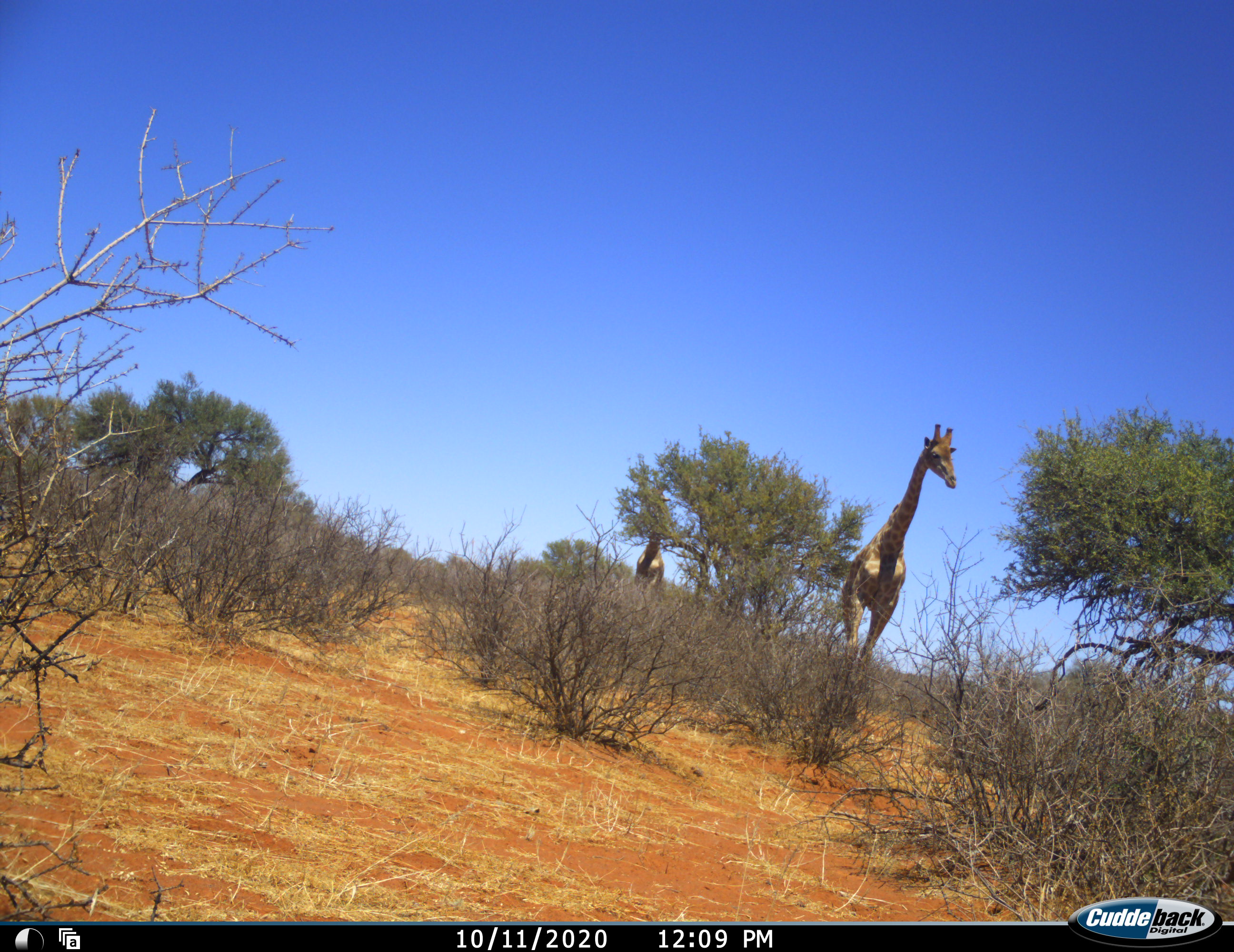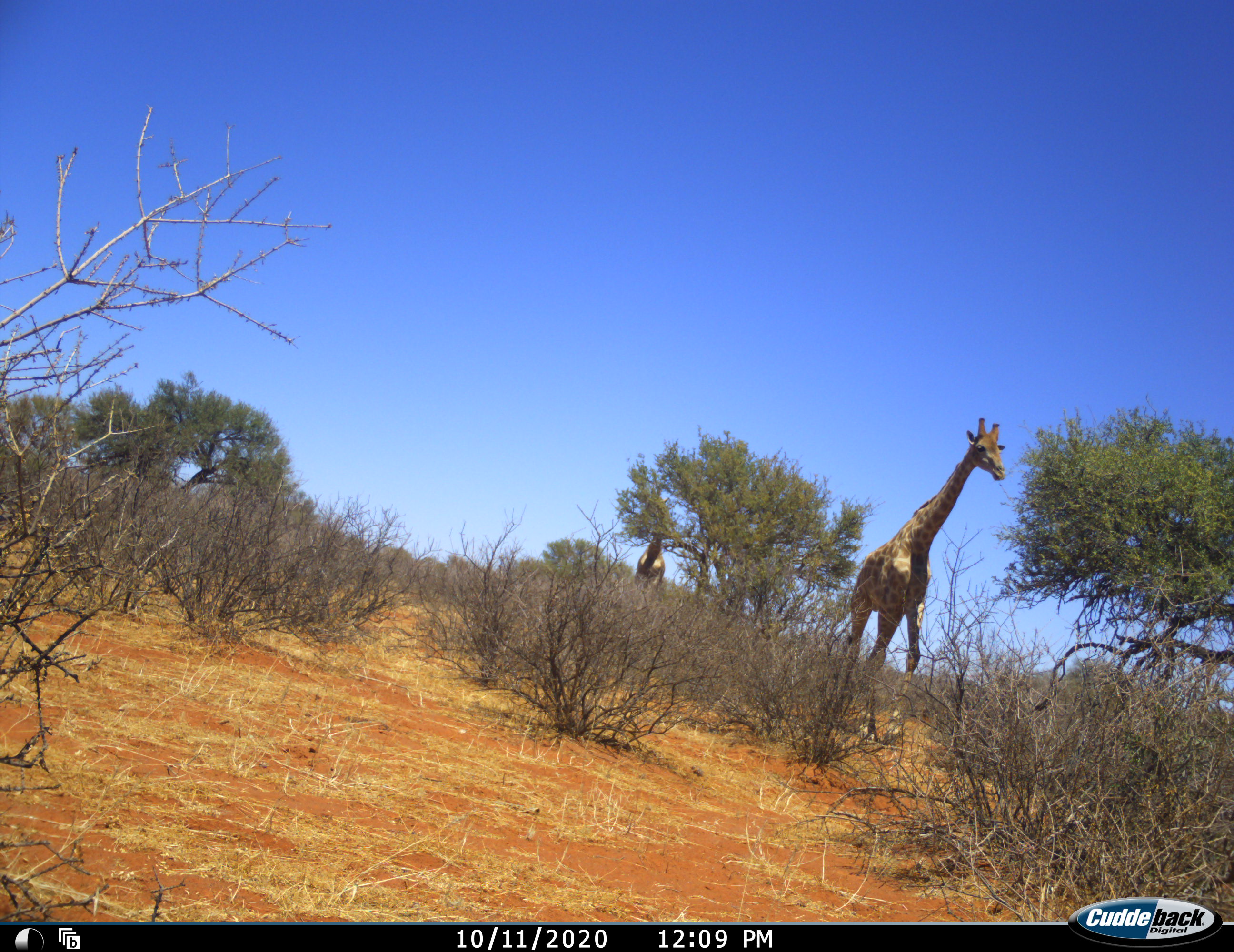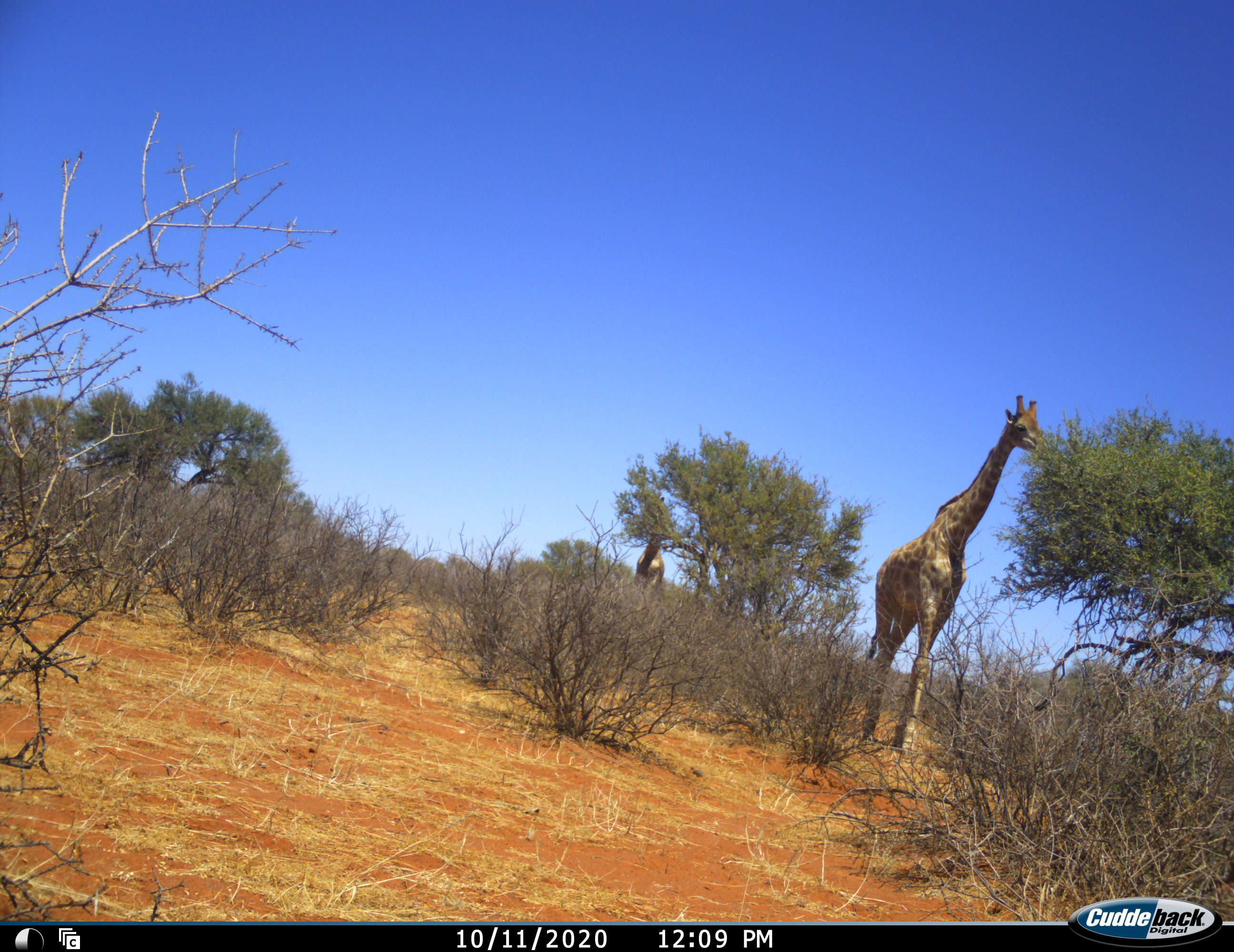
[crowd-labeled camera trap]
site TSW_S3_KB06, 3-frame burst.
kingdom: Animalia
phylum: Chordata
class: Mammalia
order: Artiodactyla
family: Giraffidae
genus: Giraffa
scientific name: Giraffa camelopardalis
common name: giraffe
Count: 2.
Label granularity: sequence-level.